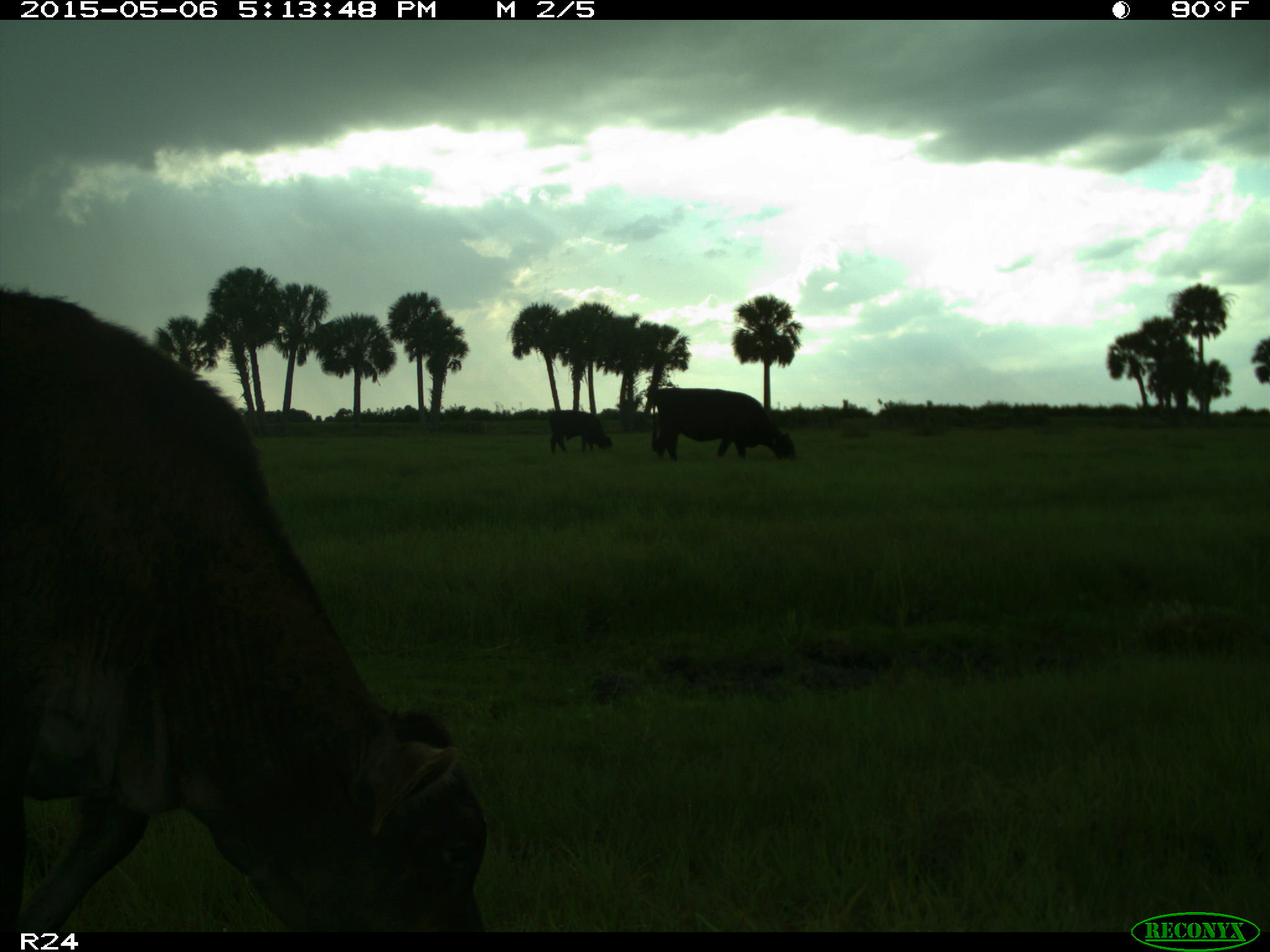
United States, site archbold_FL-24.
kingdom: Animalia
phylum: Chordata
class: Mammalia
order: Artiodactyla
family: Bovidae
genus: Bos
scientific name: Bos taurus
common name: domestic cow